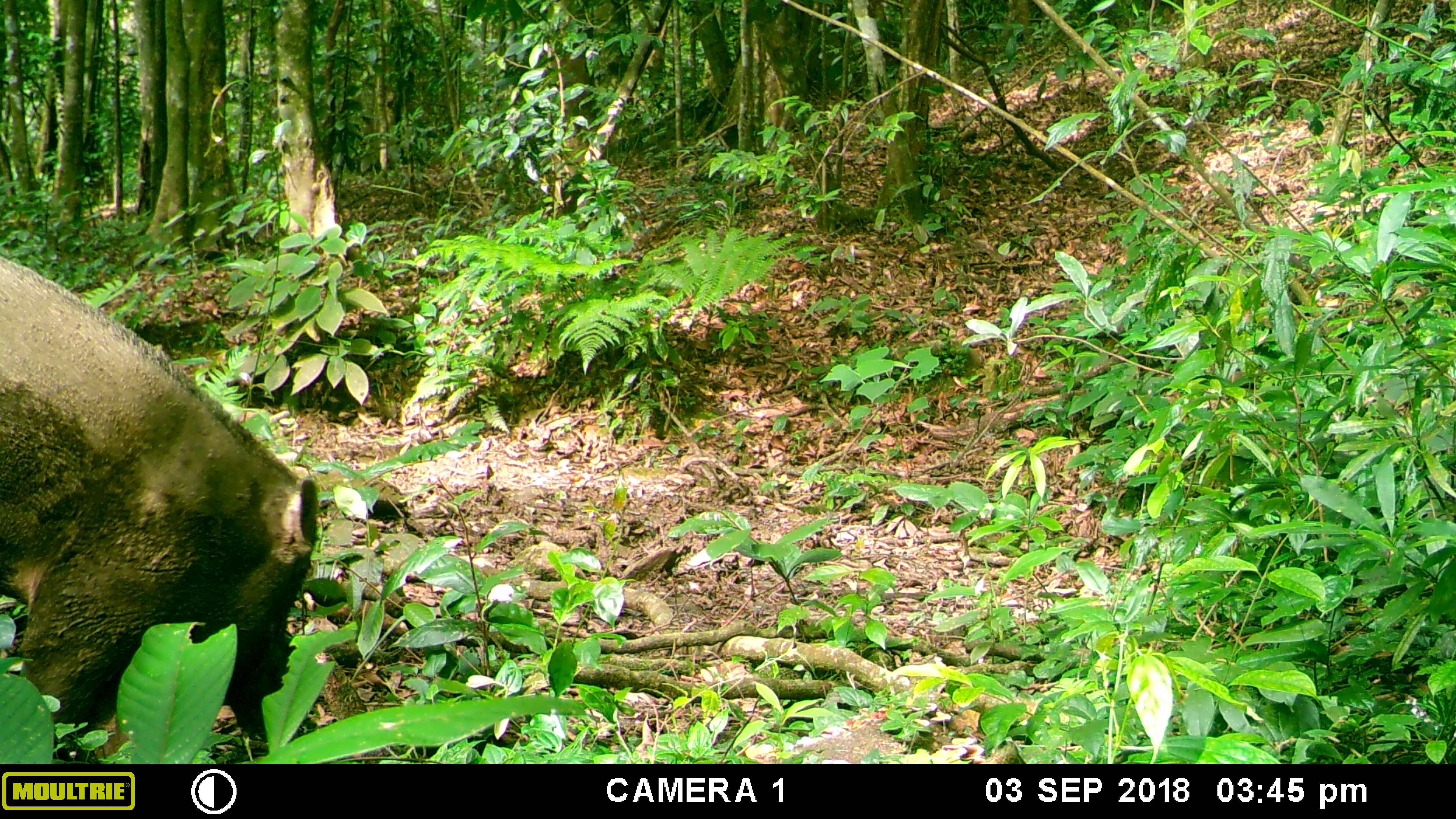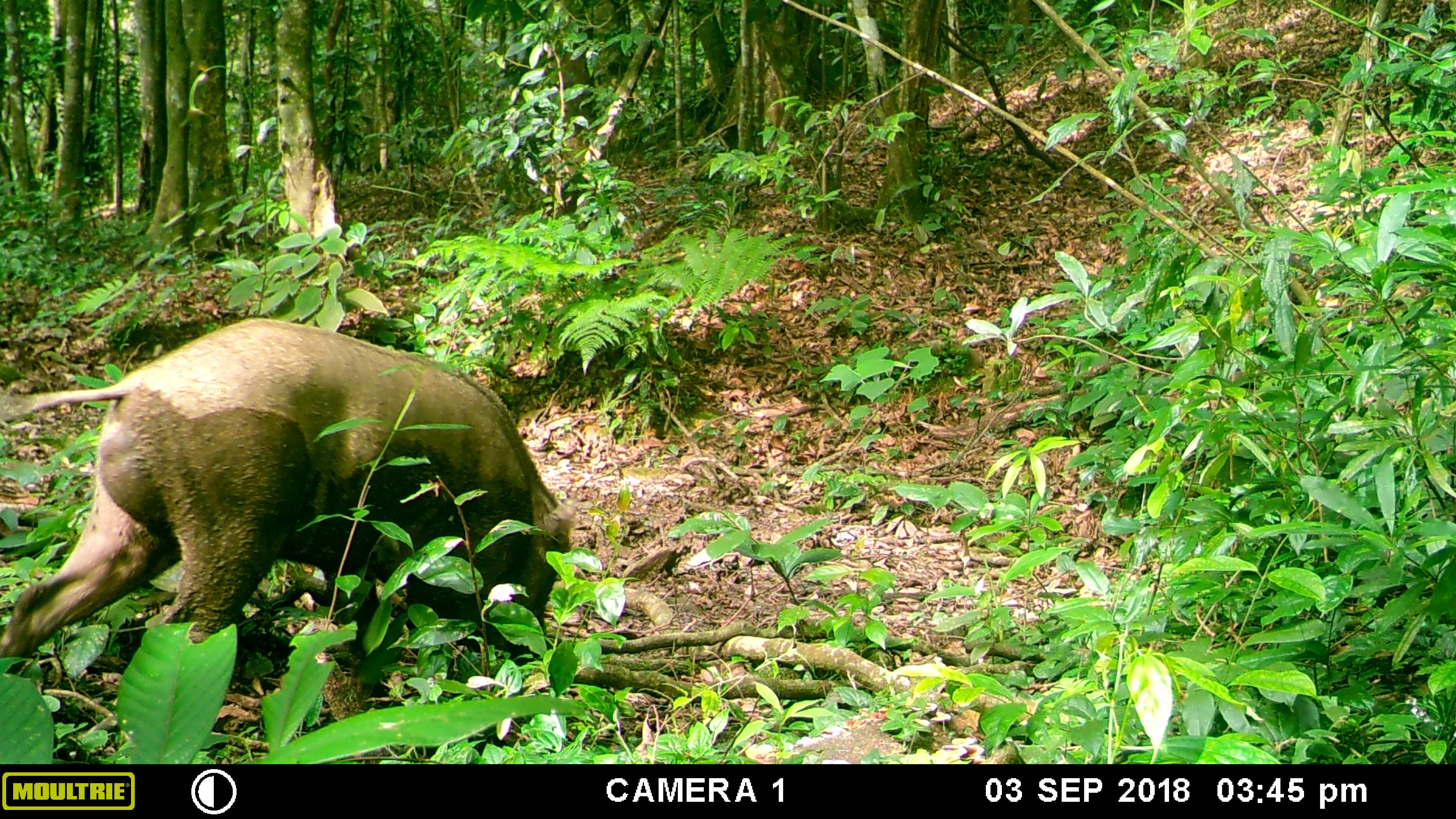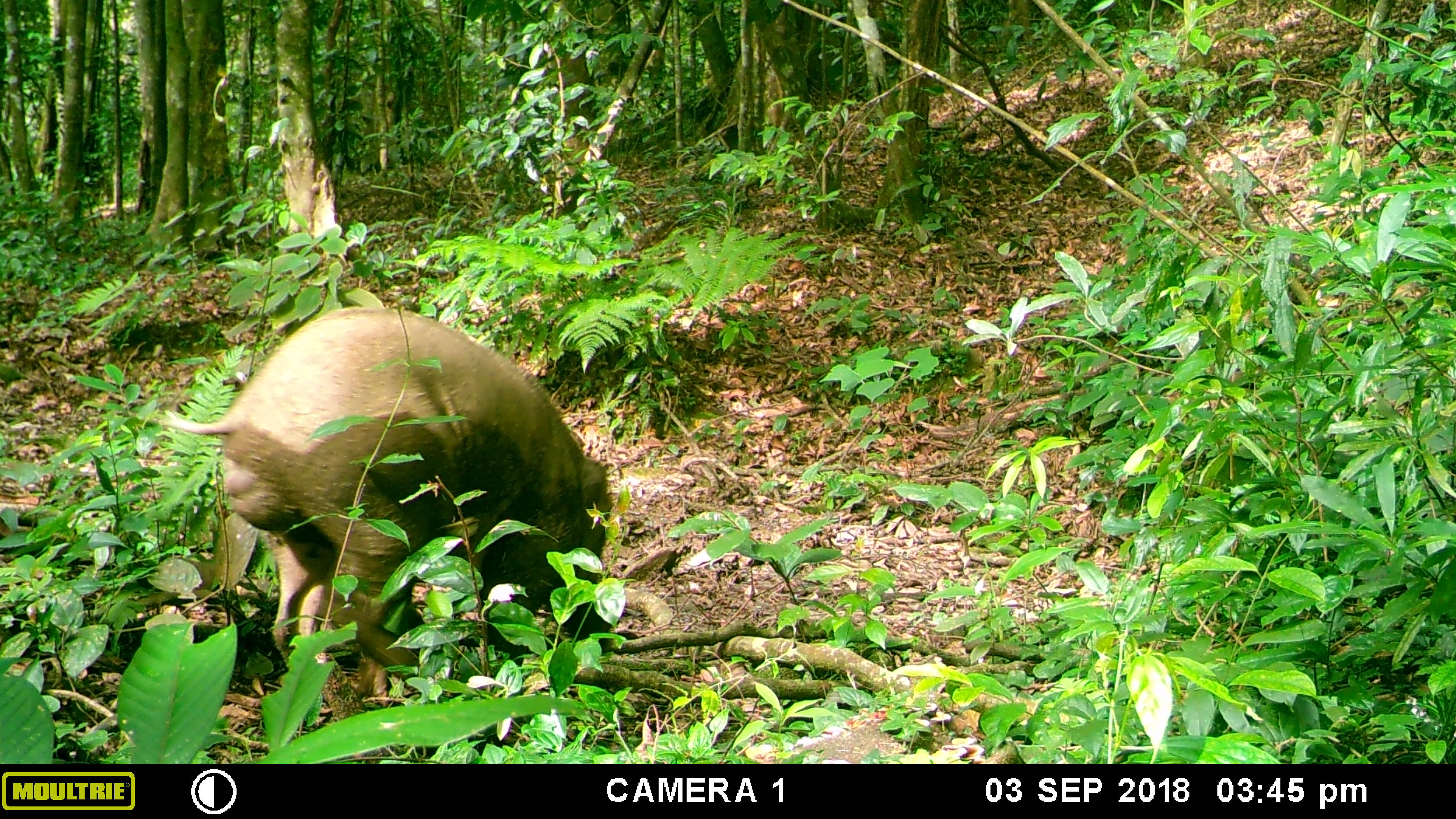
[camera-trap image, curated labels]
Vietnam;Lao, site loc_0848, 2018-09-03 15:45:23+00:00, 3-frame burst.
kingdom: Animalia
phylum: Chordata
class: Mammalia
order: Artiodactyla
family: Suidae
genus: Sus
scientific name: Sus scrofa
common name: eurasian wild pig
Eurasian wild pig (Sus scrofa). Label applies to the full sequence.